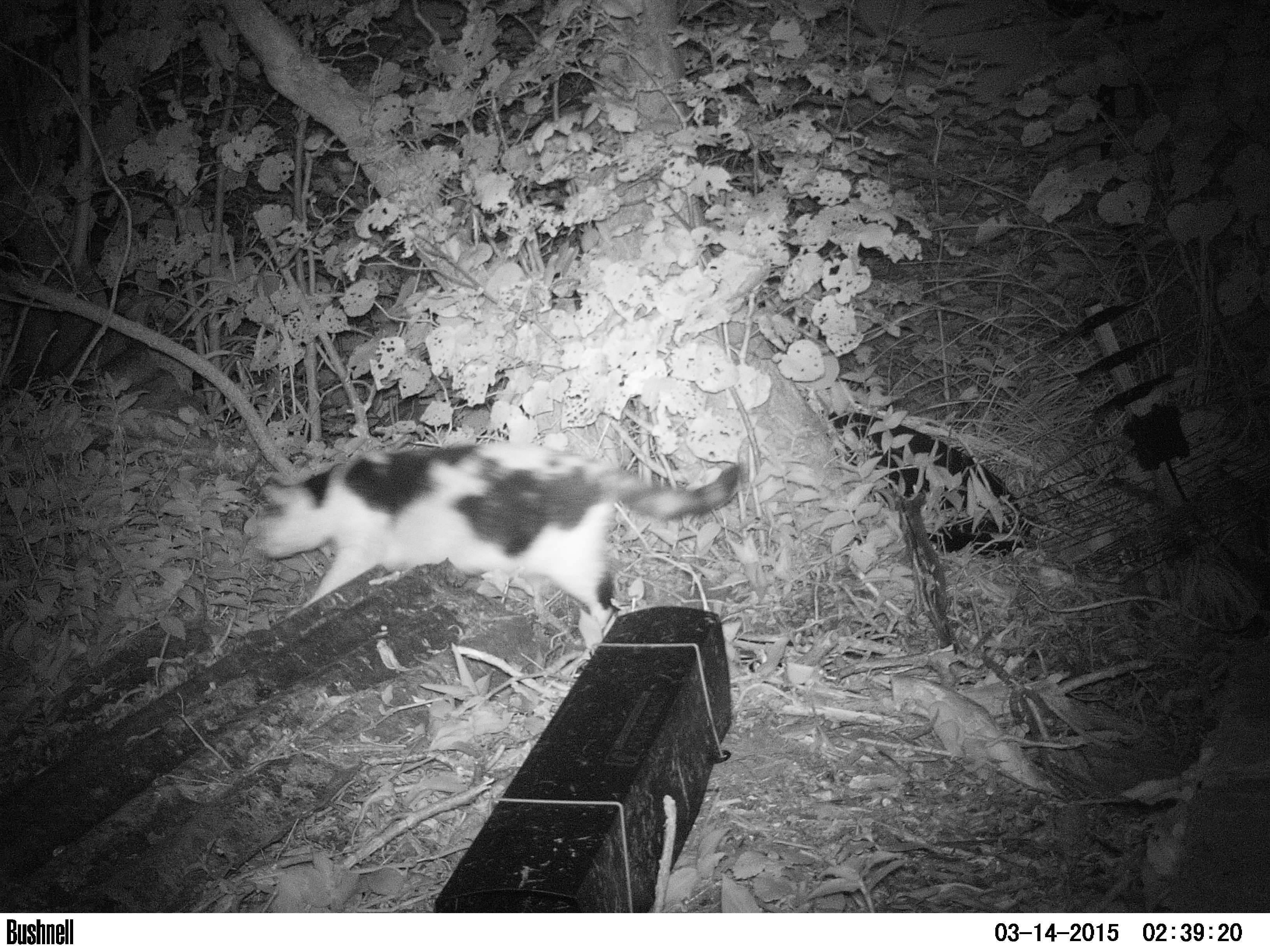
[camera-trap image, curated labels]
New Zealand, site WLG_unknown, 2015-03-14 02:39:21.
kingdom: Animalia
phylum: Chordata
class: Mammalia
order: Carnivora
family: Felidae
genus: Felis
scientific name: Felis catus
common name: domestic cat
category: cat